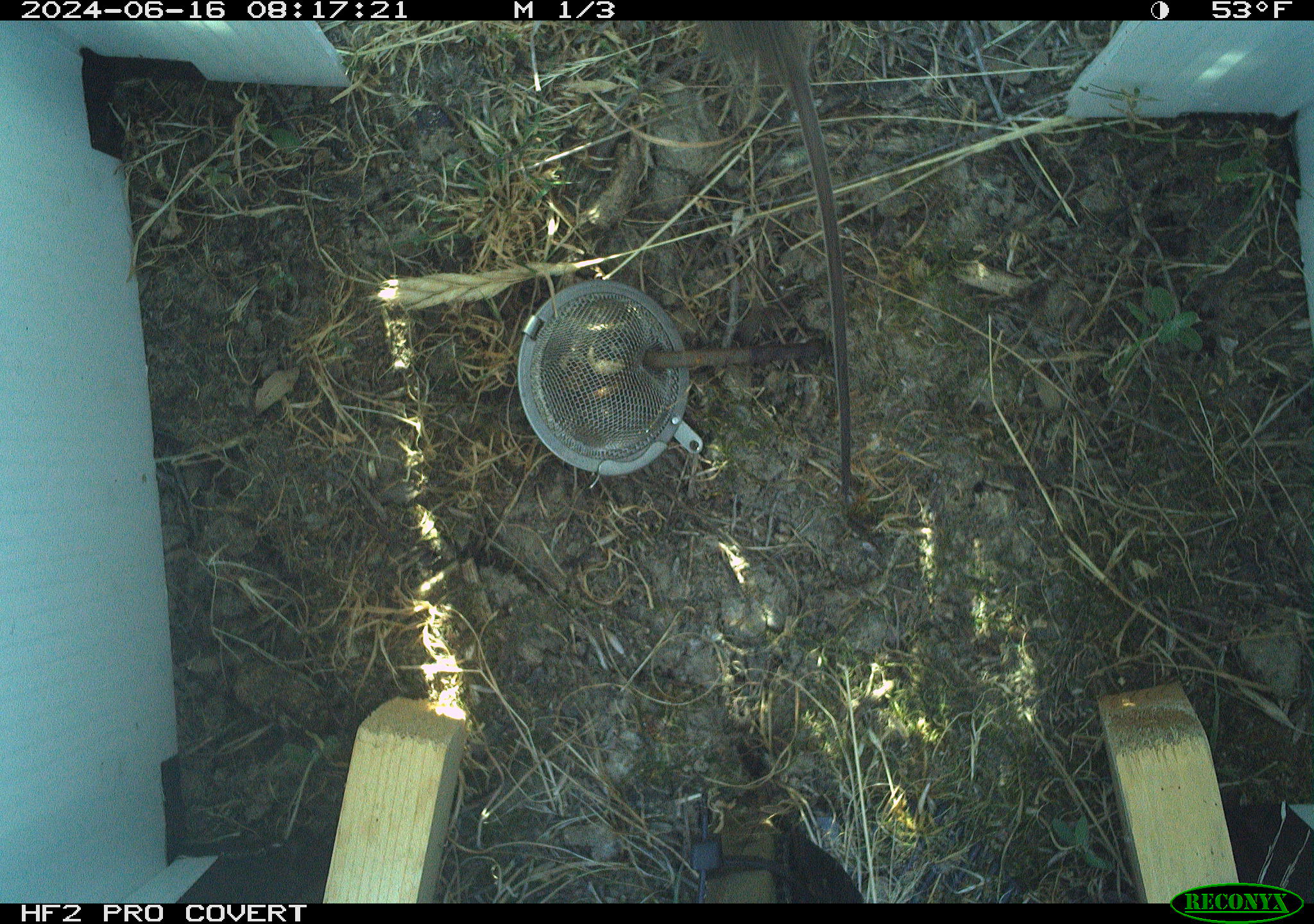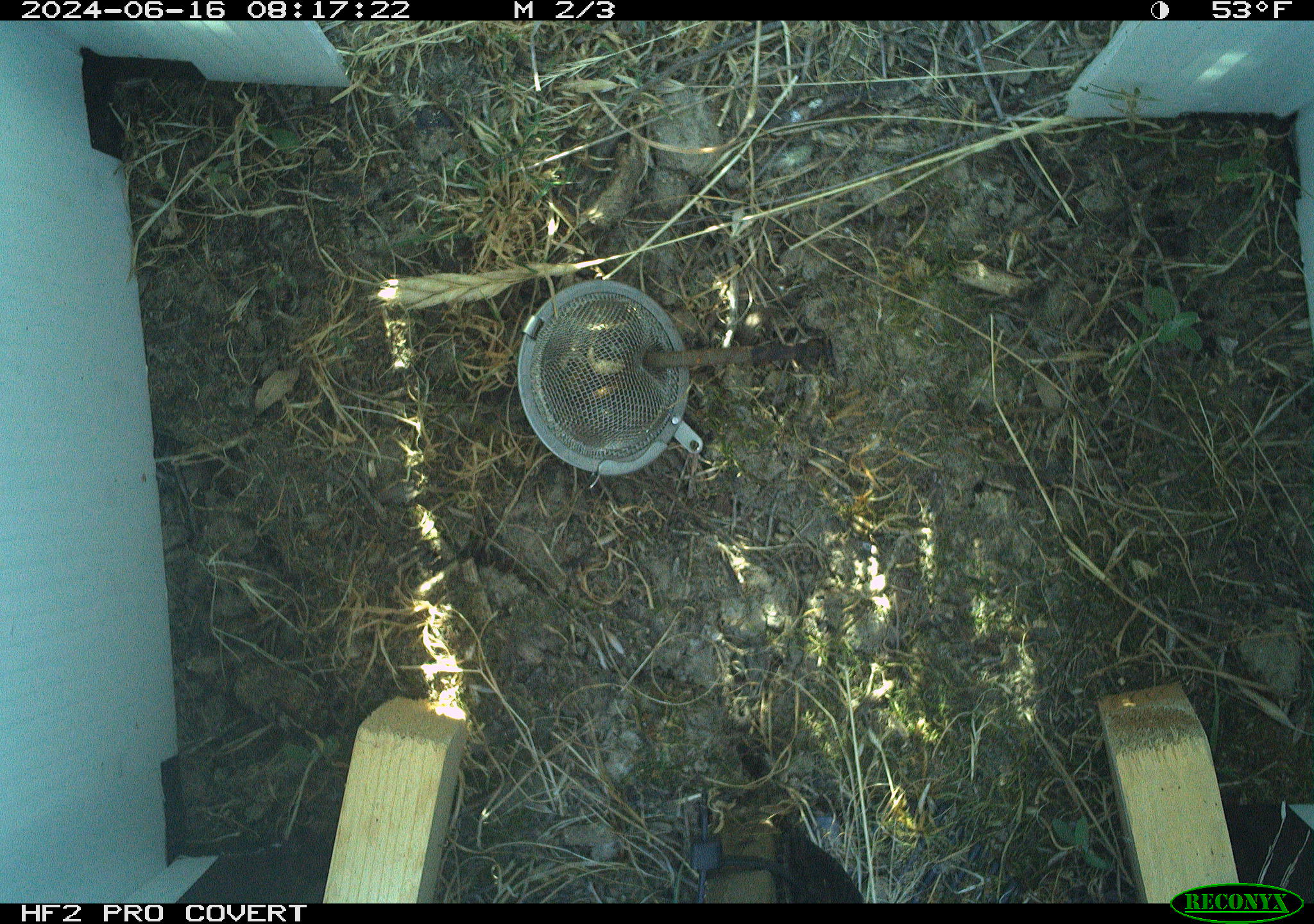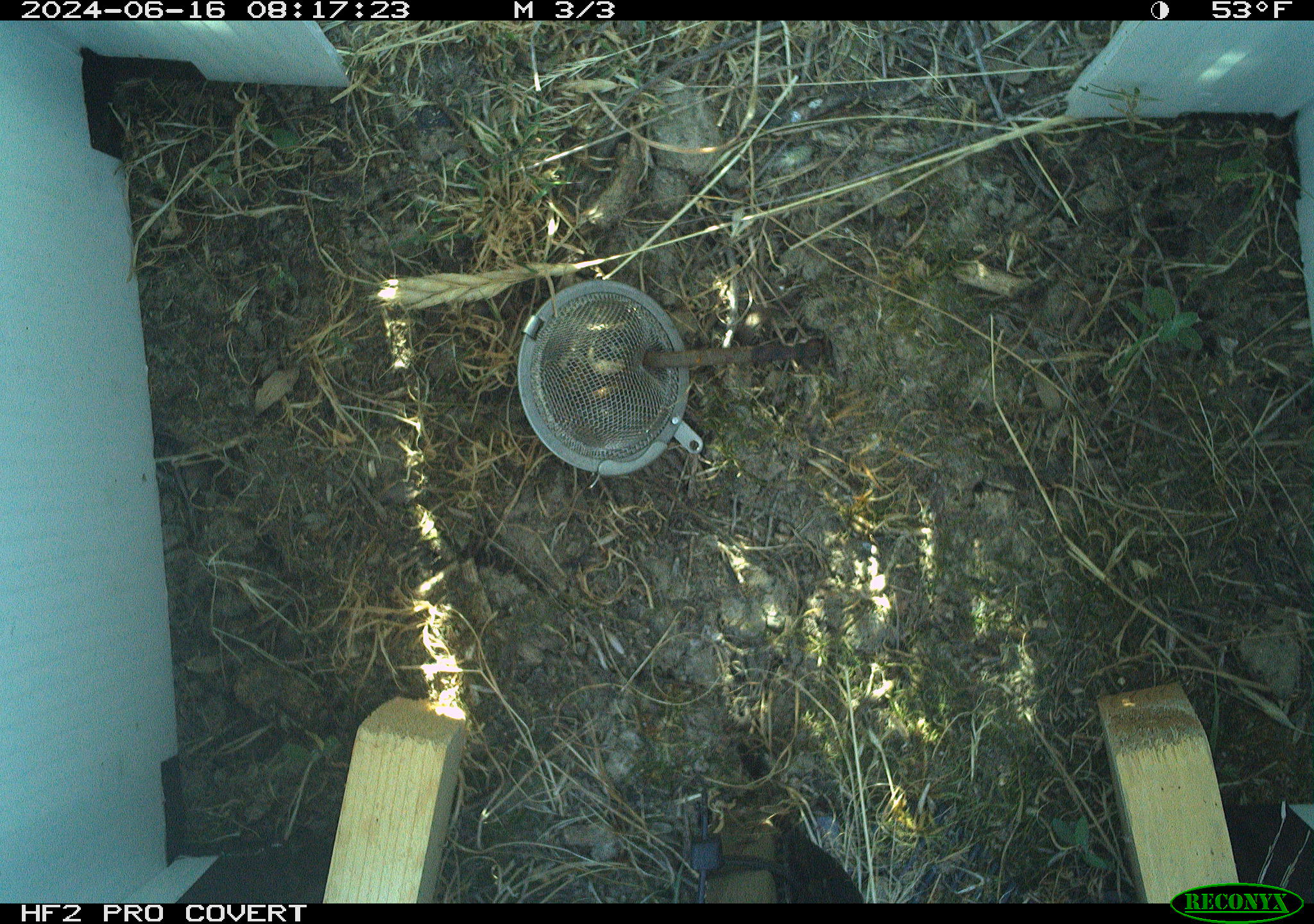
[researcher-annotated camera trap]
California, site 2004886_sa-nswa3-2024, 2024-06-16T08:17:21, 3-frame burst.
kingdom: Animalia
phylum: Chordata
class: Mammalia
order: Rodentia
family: Cricetidae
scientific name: Arvicolinae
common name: voles, lemmings, and muskrats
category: arvicolinae subfamily